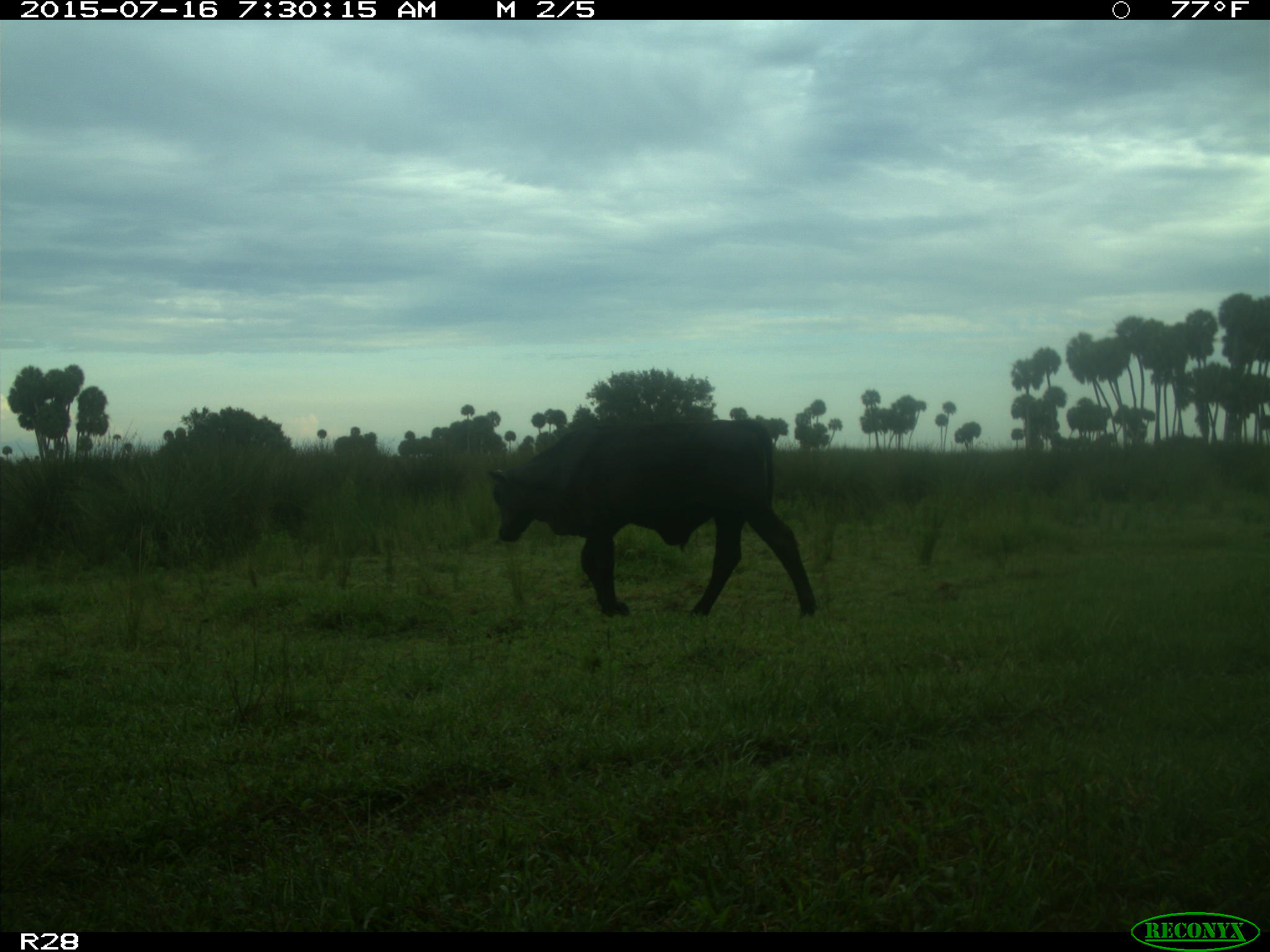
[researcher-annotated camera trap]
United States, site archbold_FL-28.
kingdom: Animalia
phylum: Chordata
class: Mammalia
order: Artiodactyla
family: Bovidae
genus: Bos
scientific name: Bos taurus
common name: domestic cow